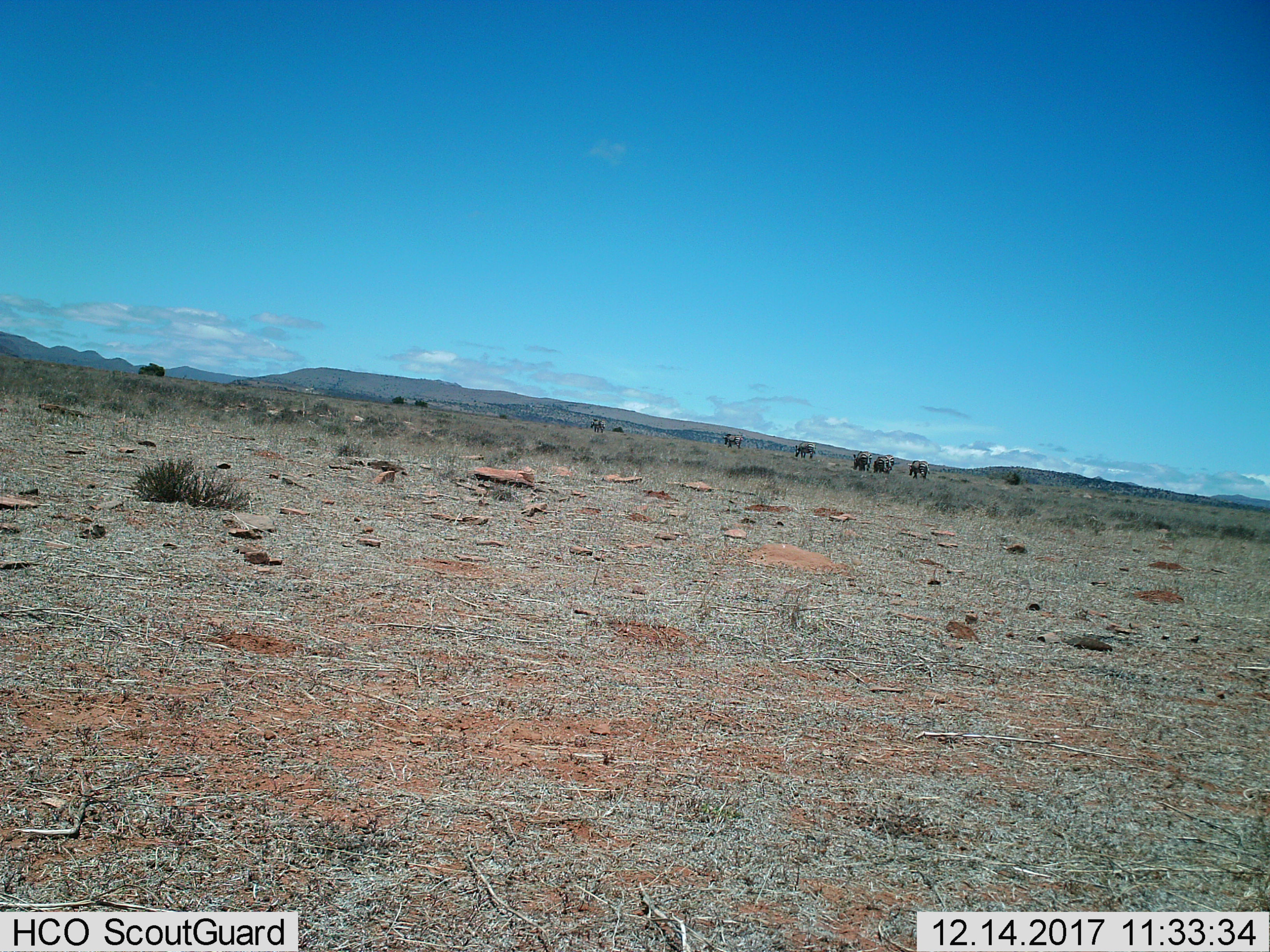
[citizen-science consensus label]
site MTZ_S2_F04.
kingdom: Animalia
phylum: Chordata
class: Mammalia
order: Perissodactyla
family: Equidae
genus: Equus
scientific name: Equus zebra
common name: mountain zebra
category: zebramountain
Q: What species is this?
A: Zebramountain (mountain zebra) (Equus zebra).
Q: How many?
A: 7.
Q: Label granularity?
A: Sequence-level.